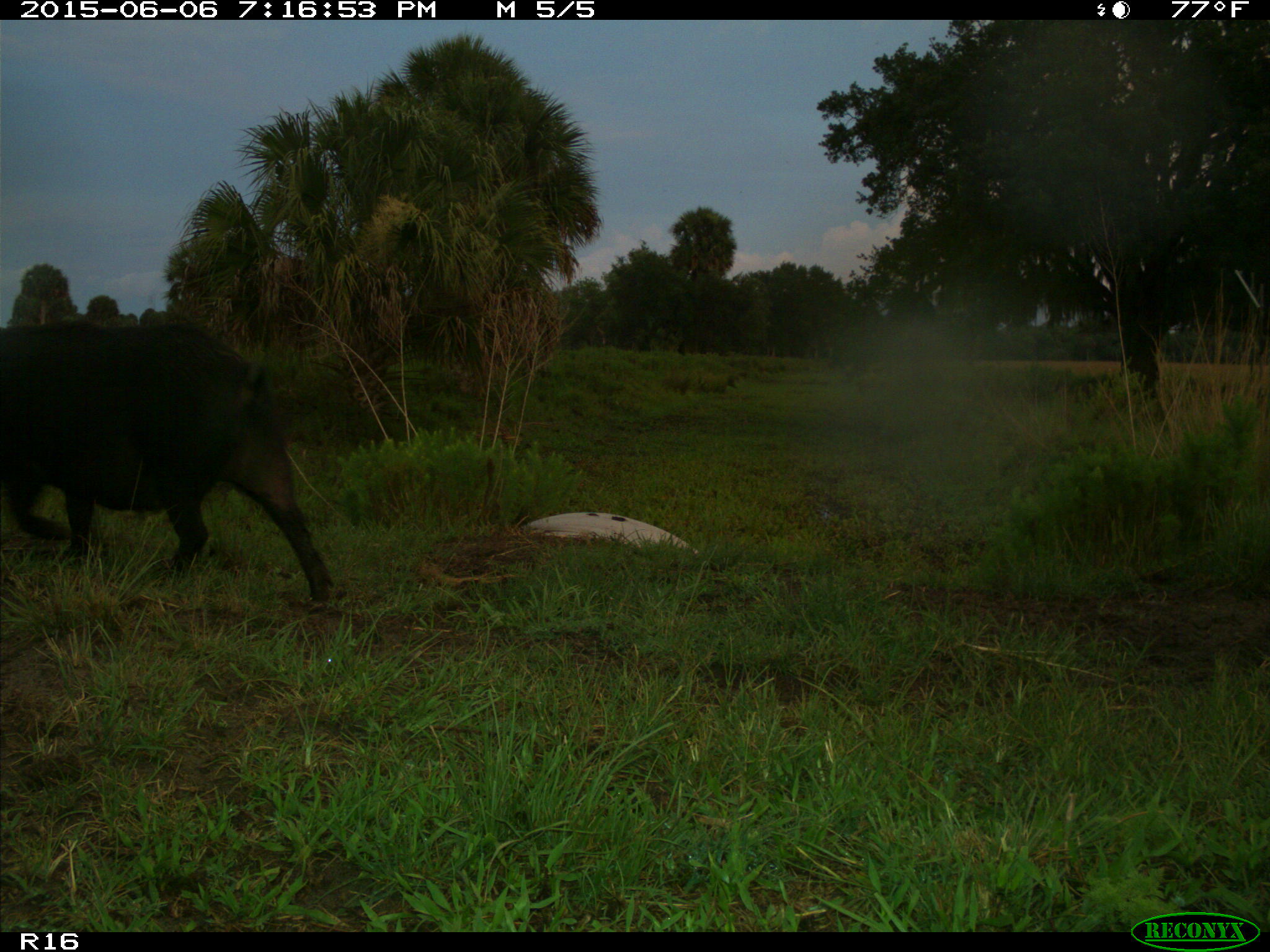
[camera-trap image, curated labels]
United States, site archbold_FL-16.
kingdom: Animalia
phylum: Chordata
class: Mammalia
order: Artiodactyla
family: Suidae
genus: Sus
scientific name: Sus scrofa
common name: wild boar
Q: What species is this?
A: Sus scrofa (wild boar).